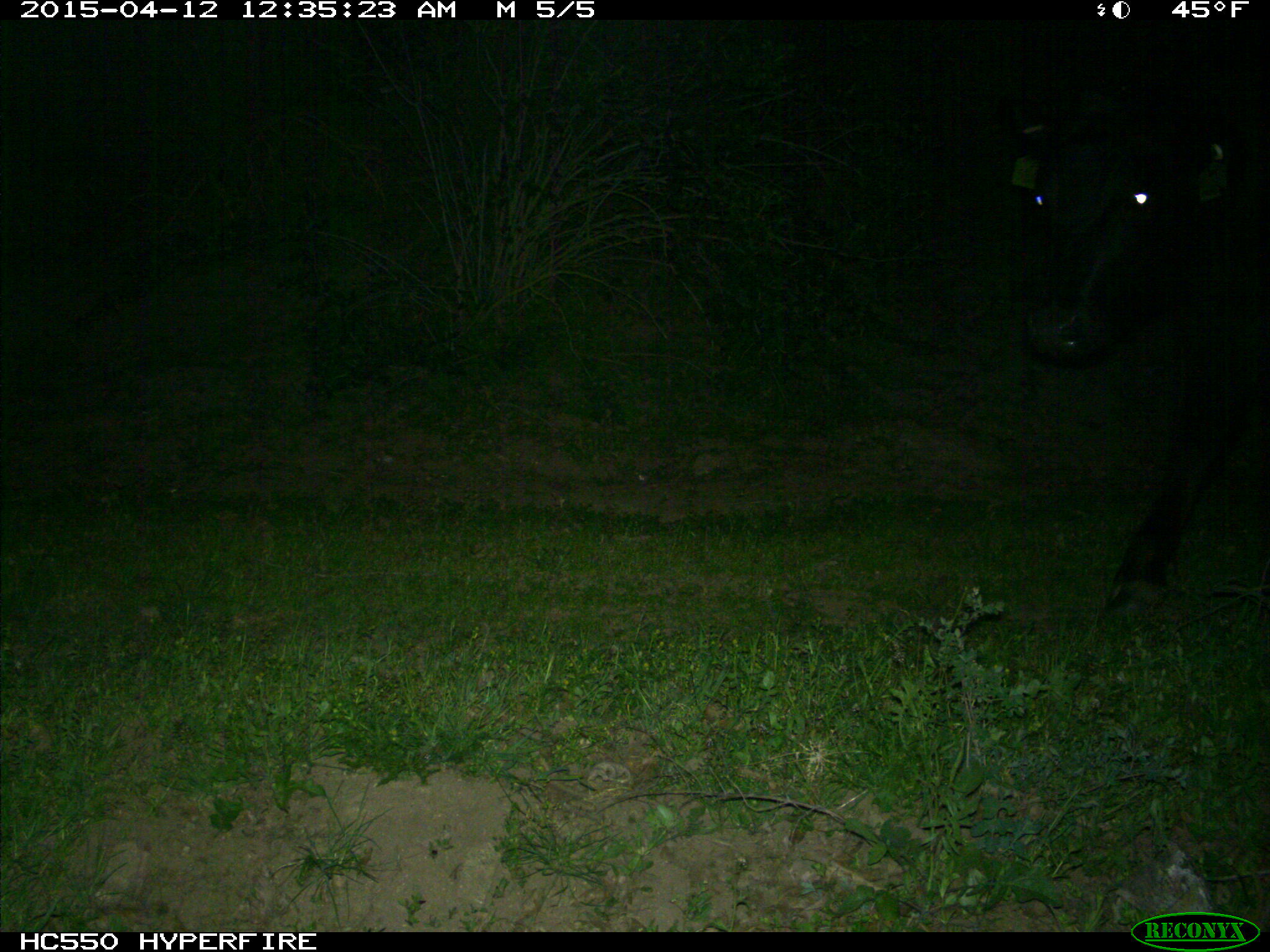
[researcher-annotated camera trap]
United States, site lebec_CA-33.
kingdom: Animalia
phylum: Chordata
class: Mammalia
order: Artiodactyla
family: Bovidae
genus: Bos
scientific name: Bos taurus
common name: domestic cow